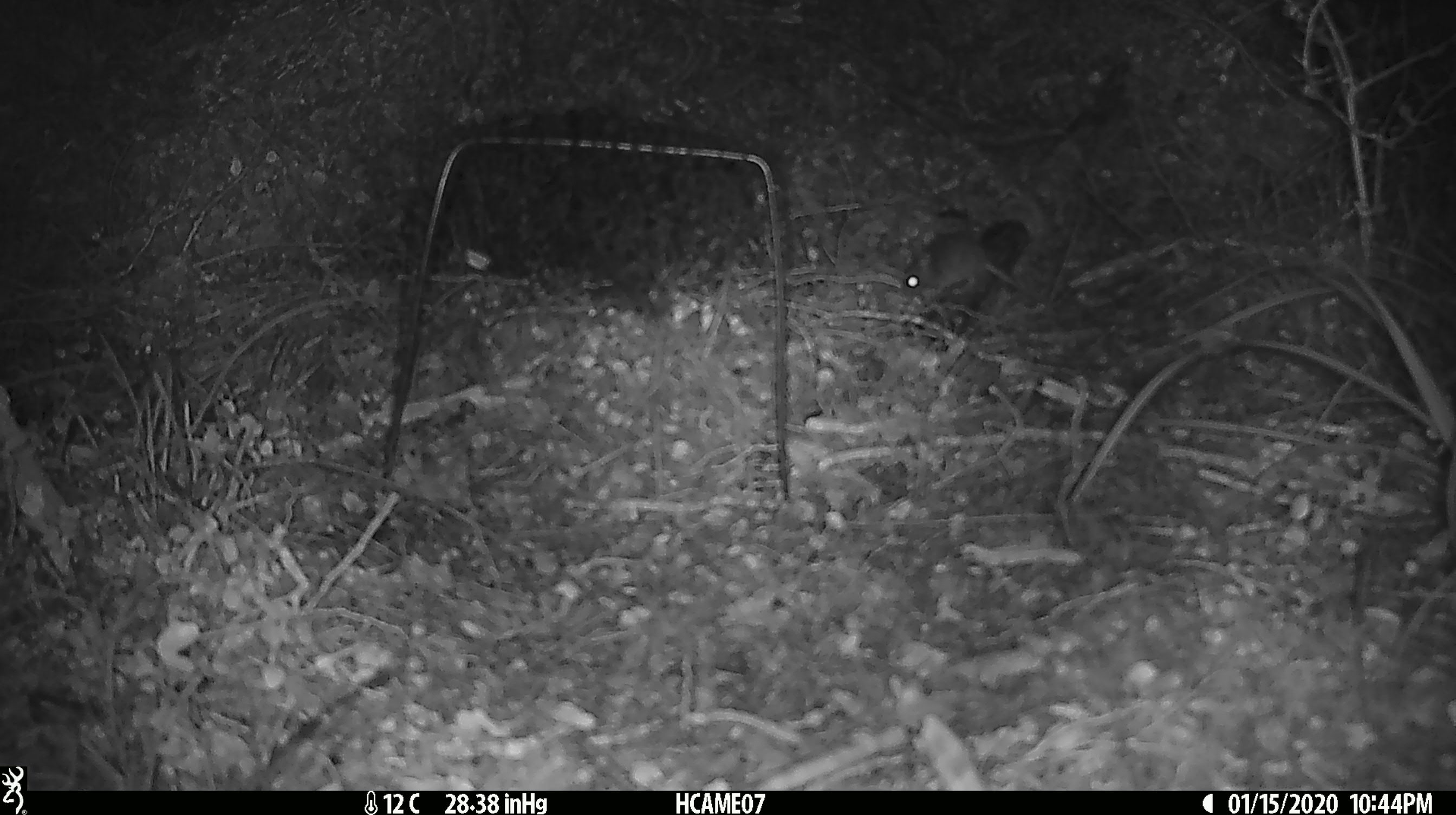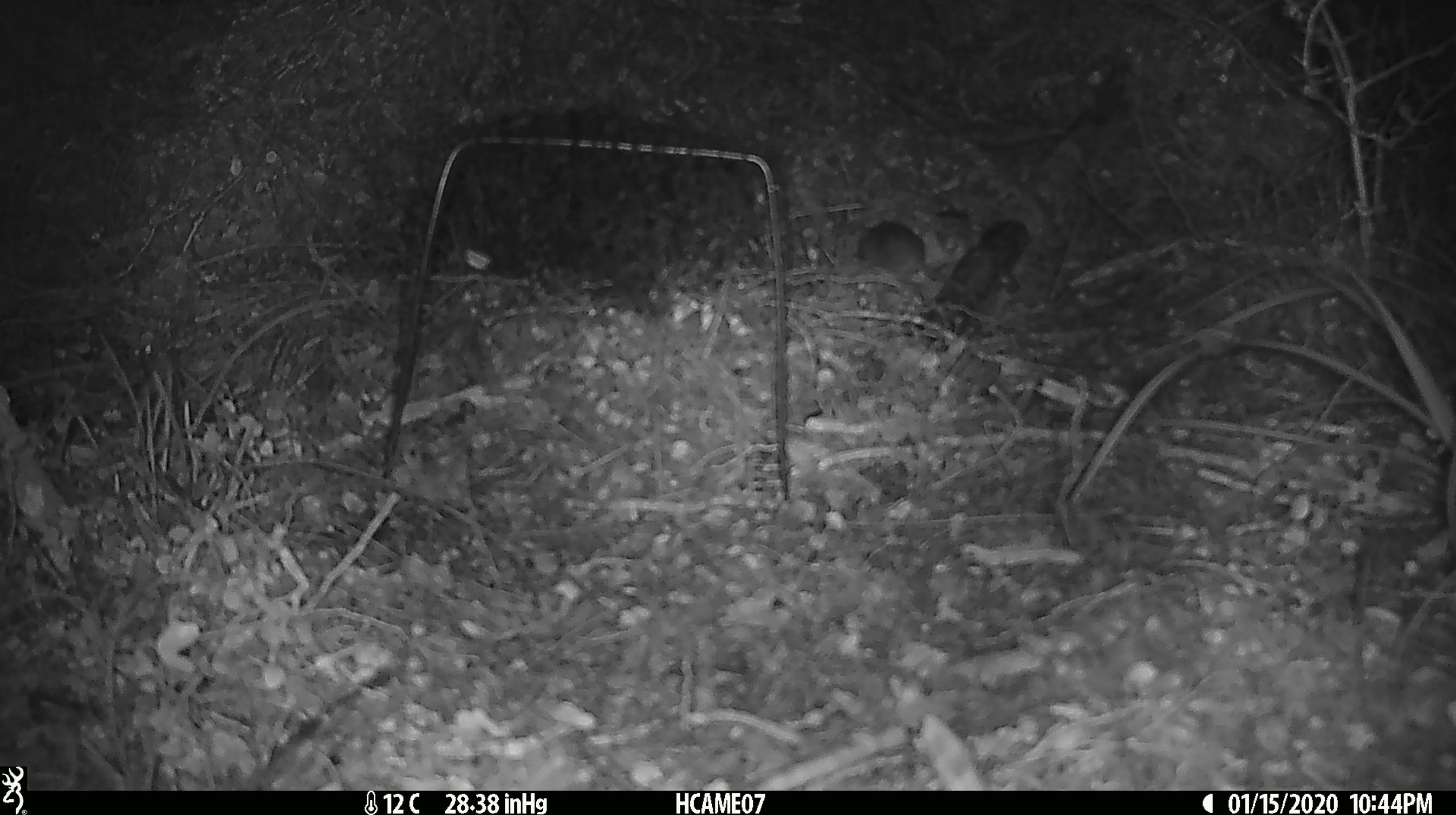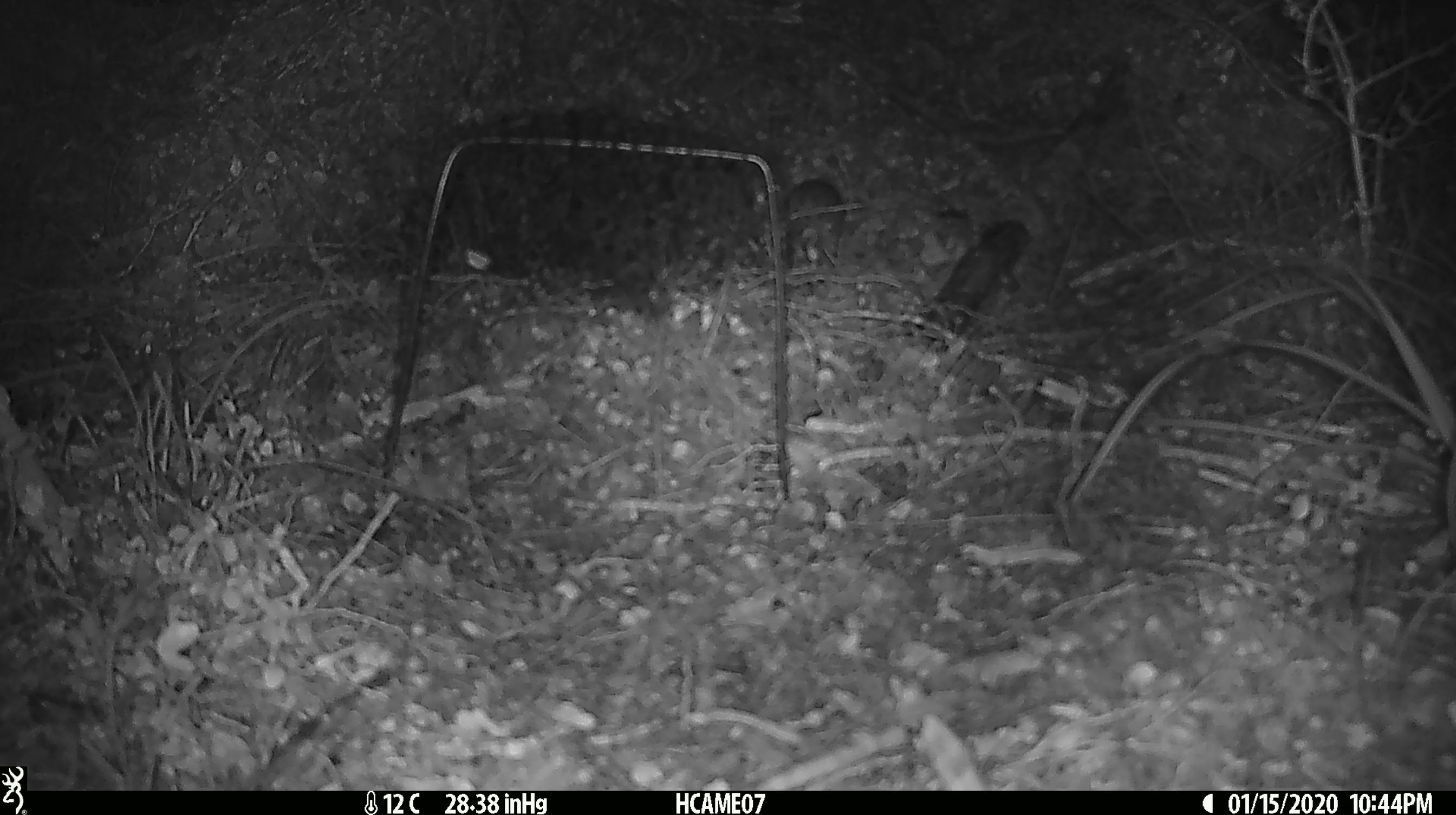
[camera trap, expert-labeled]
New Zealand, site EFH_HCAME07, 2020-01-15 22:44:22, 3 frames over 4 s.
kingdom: Animalia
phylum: Chordata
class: Mammalia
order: Rodentia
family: Muridae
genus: Mus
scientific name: Mus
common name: mouse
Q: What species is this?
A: Mouse (Mus).